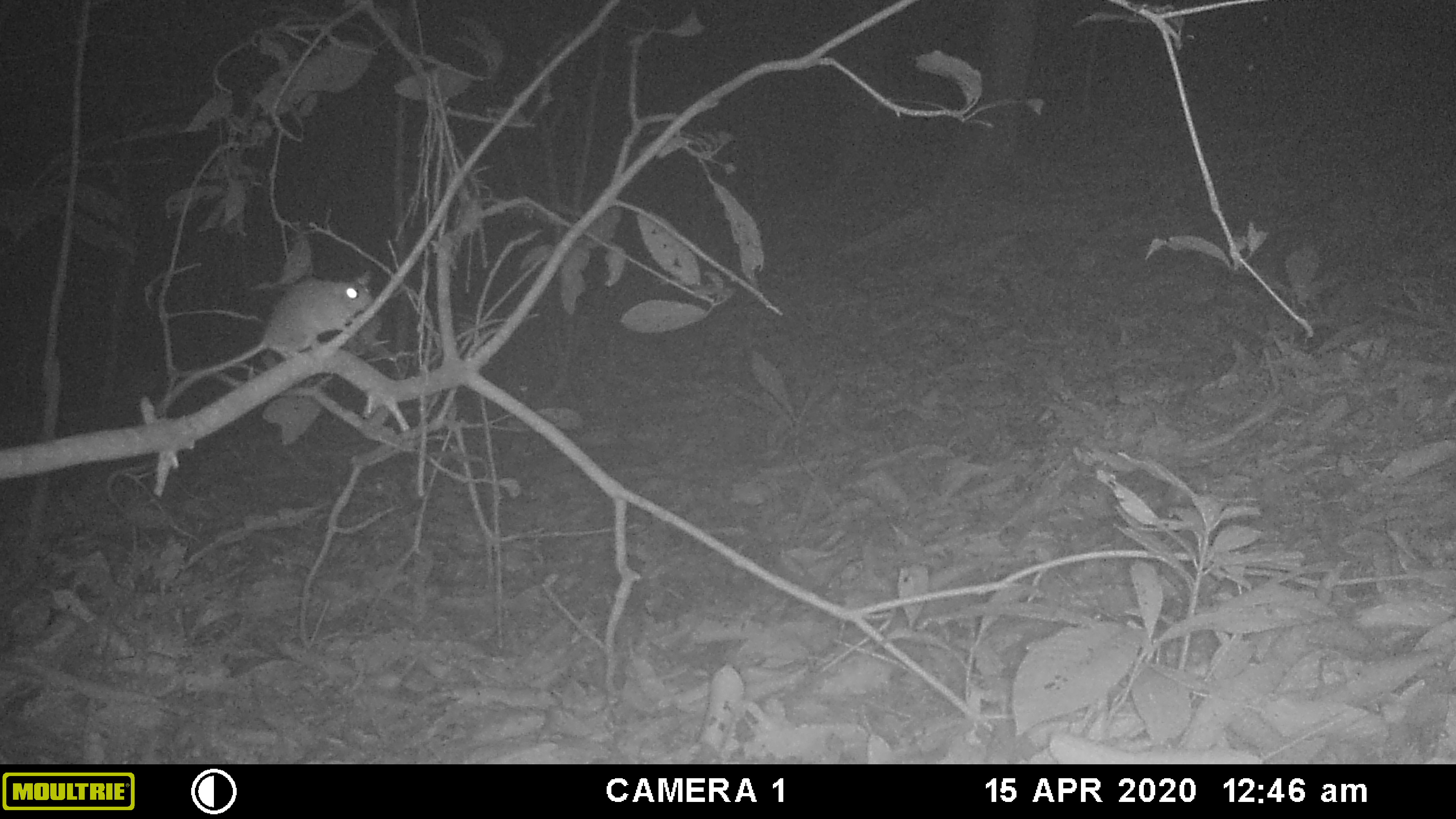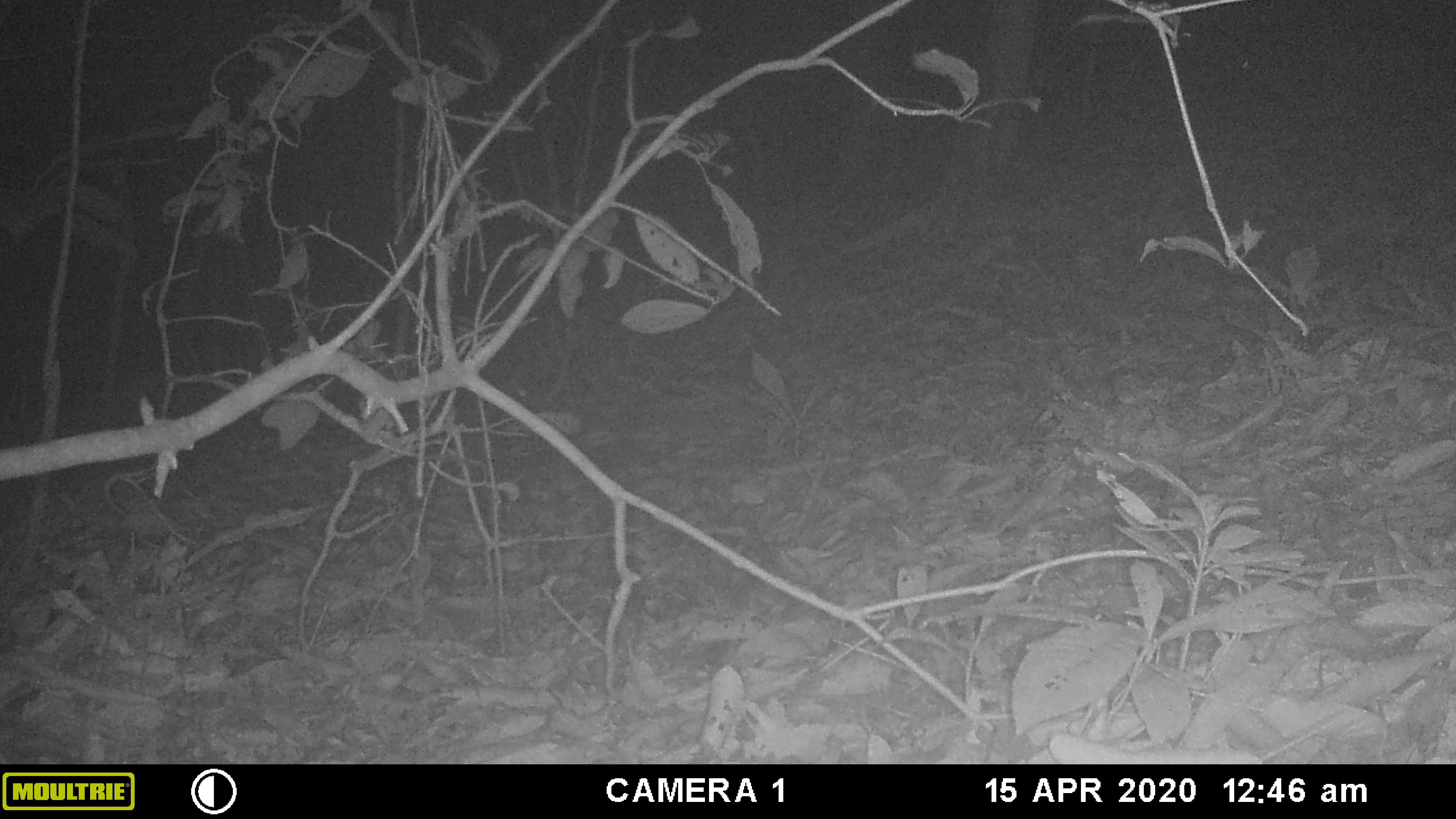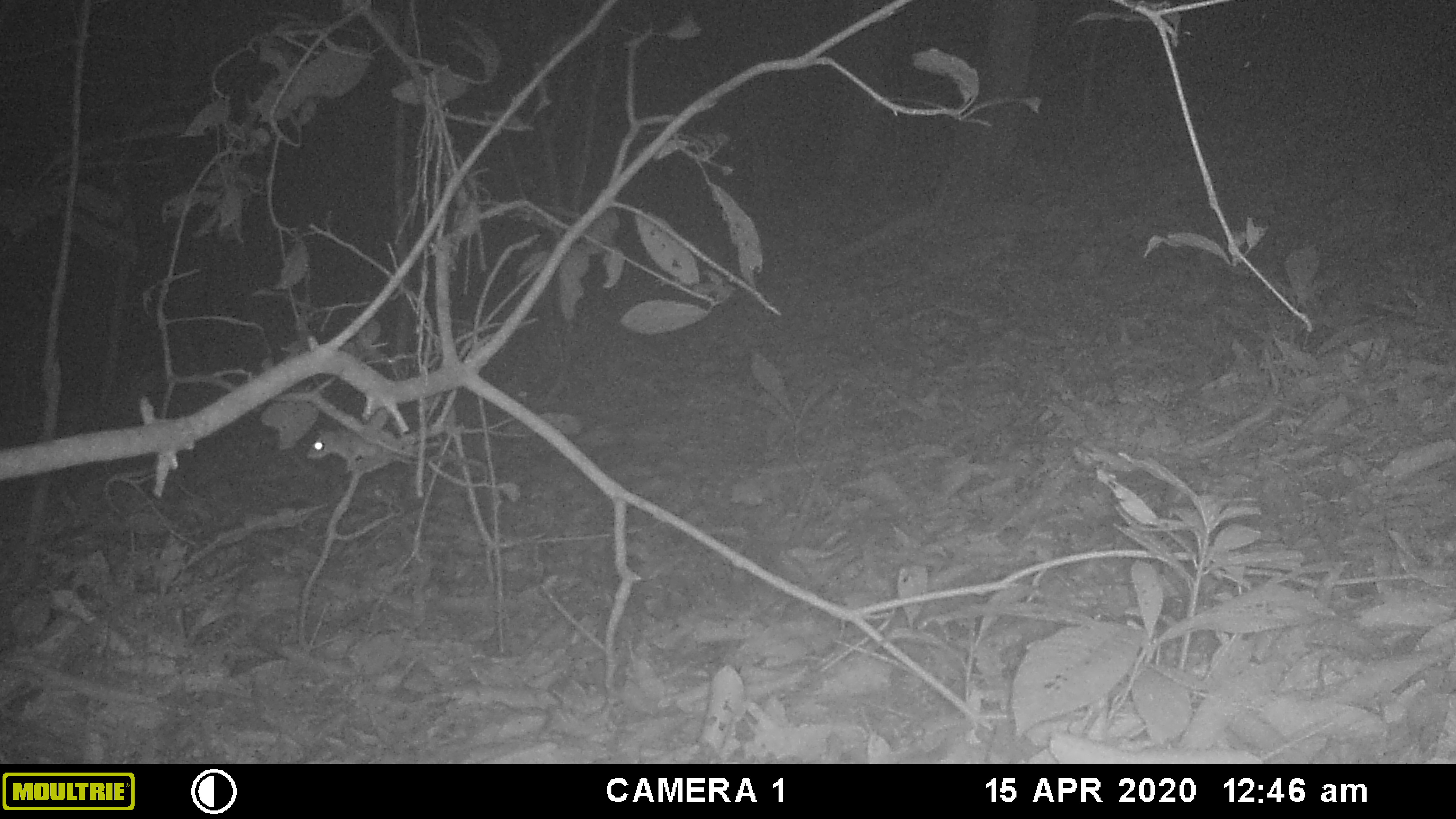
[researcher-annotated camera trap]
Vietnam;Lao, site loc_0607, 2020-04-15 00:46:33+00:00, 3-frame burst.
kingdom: Animalia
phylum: Chordata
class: Mammalia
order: Rodentia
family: Muridae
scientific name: Muridae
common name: old-world mice and rats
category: unidentified murid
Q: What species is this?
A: Unidentified murid (old-world mice and rats) (Muridae).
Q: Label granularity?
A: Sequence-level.